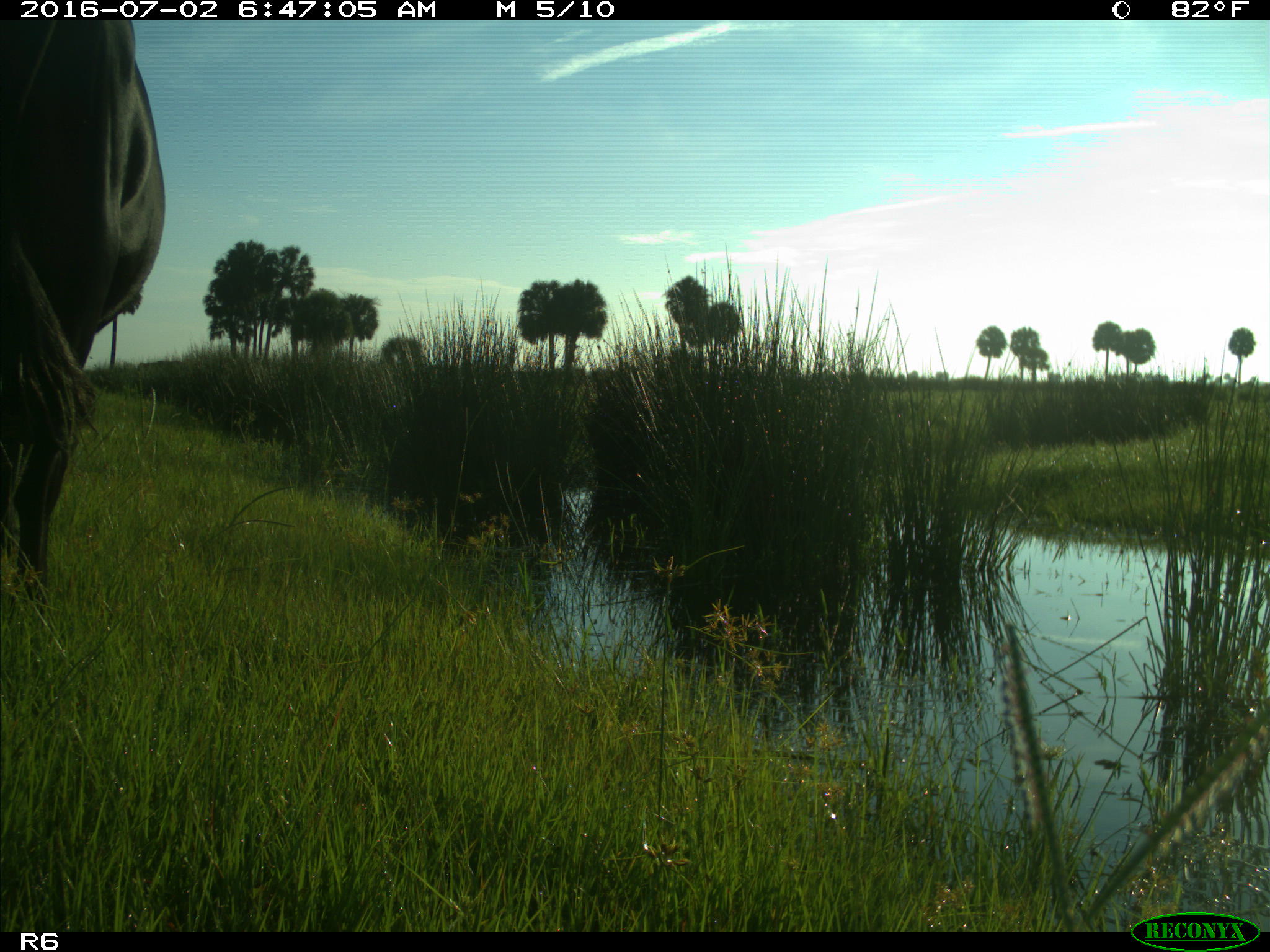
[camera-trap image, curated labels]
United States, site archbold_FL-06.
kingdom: Animalia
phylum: Chordata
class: Mammalia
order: Artiodactyla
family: Bovidae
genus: Bos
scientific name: Bos taurus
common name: domestic cow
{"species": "Bos taurus (domestic cow)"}